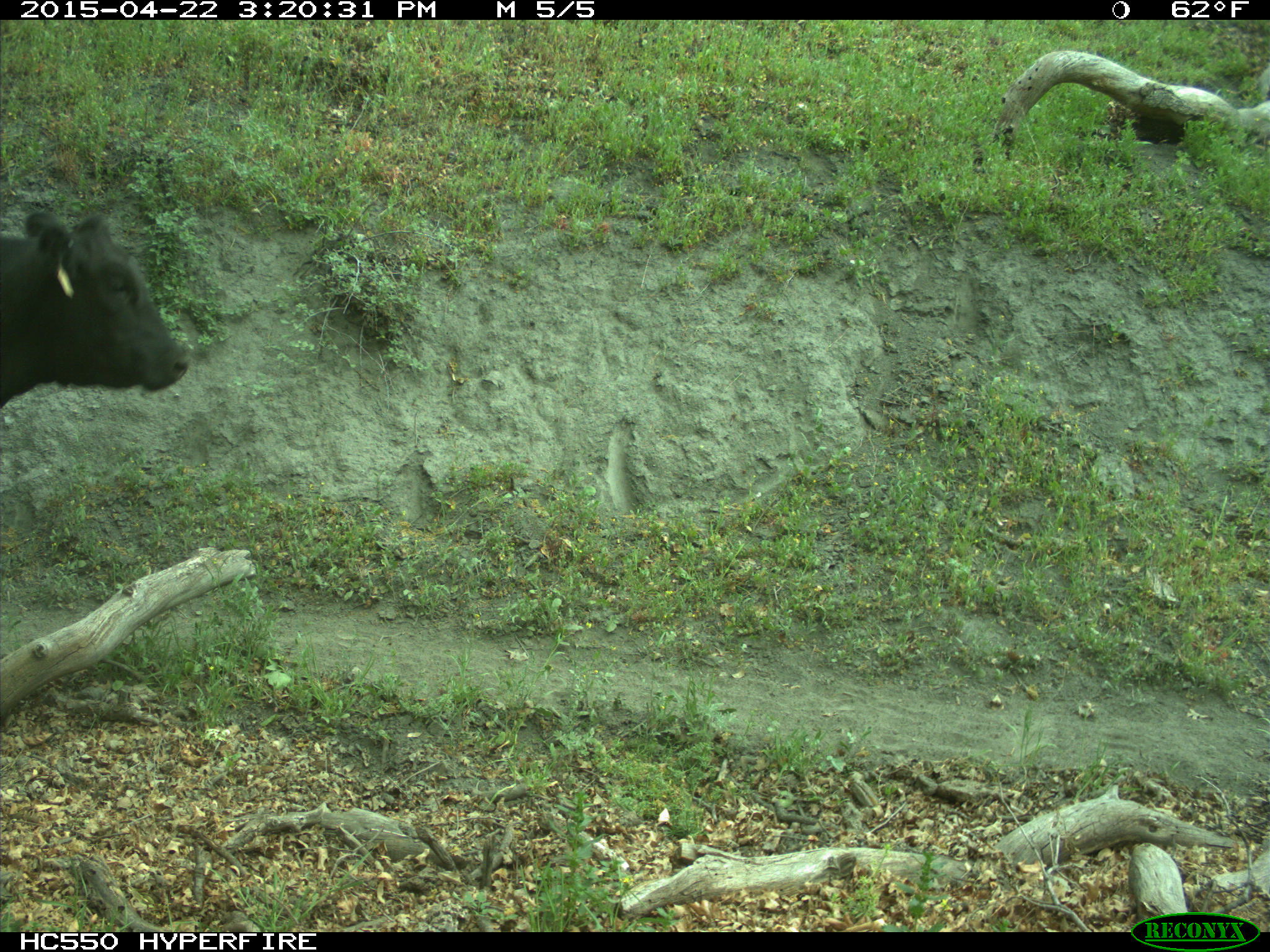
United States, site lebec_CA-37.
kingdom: Animalia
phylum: Chordata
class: Mammalia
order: Artiodactyla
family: Bovidae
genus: Bos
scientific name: Bos taurus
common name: domestic cow